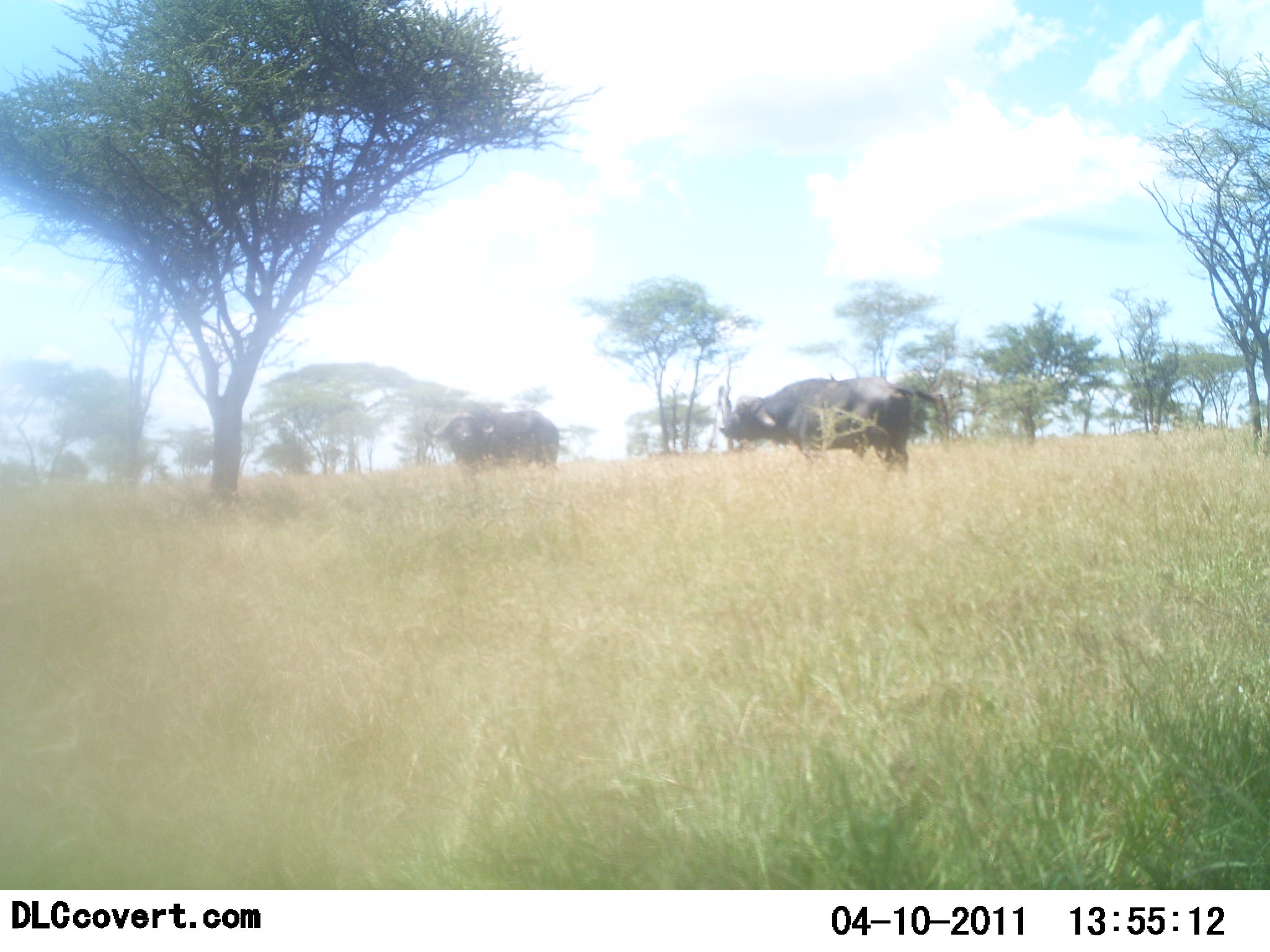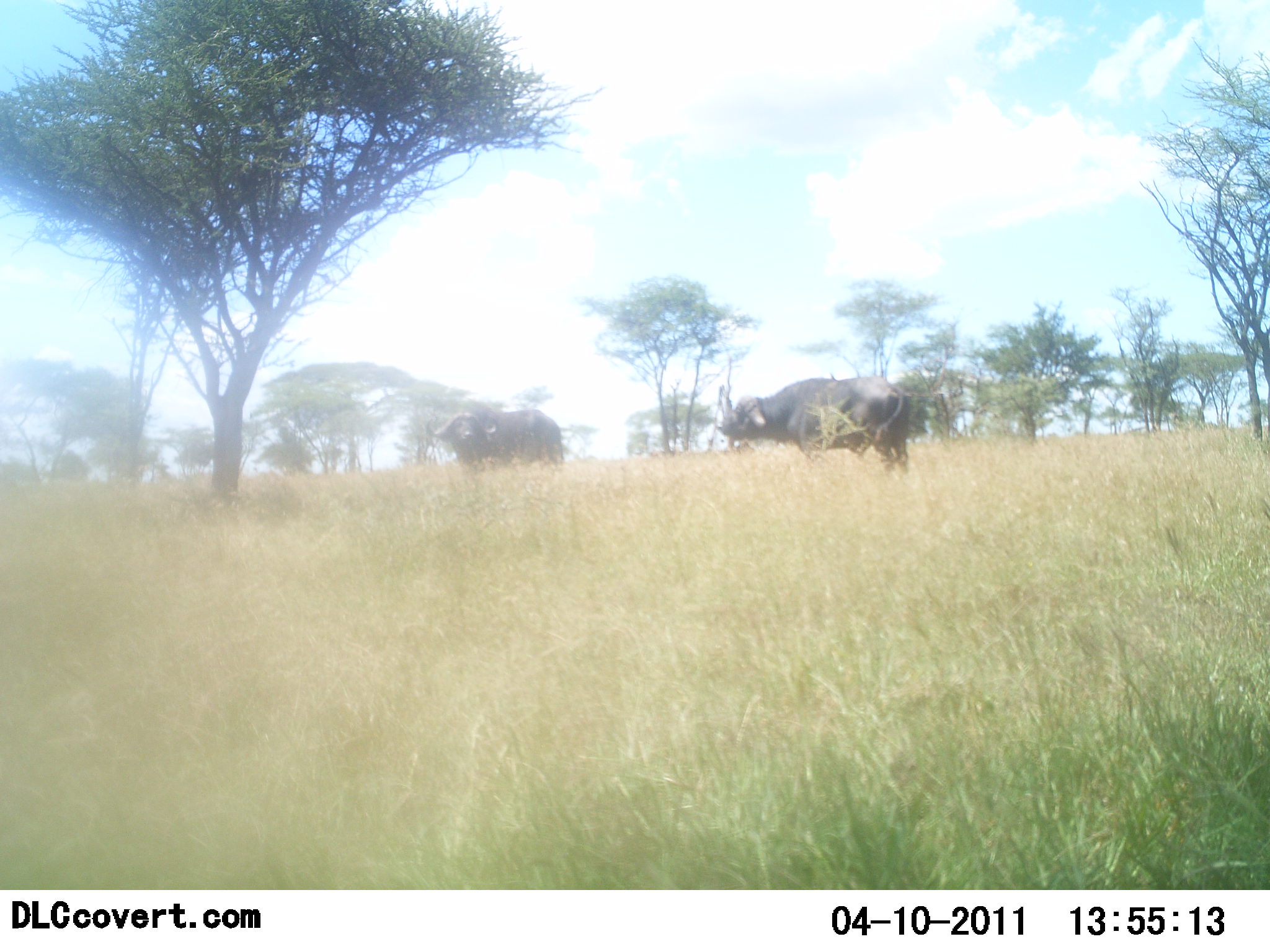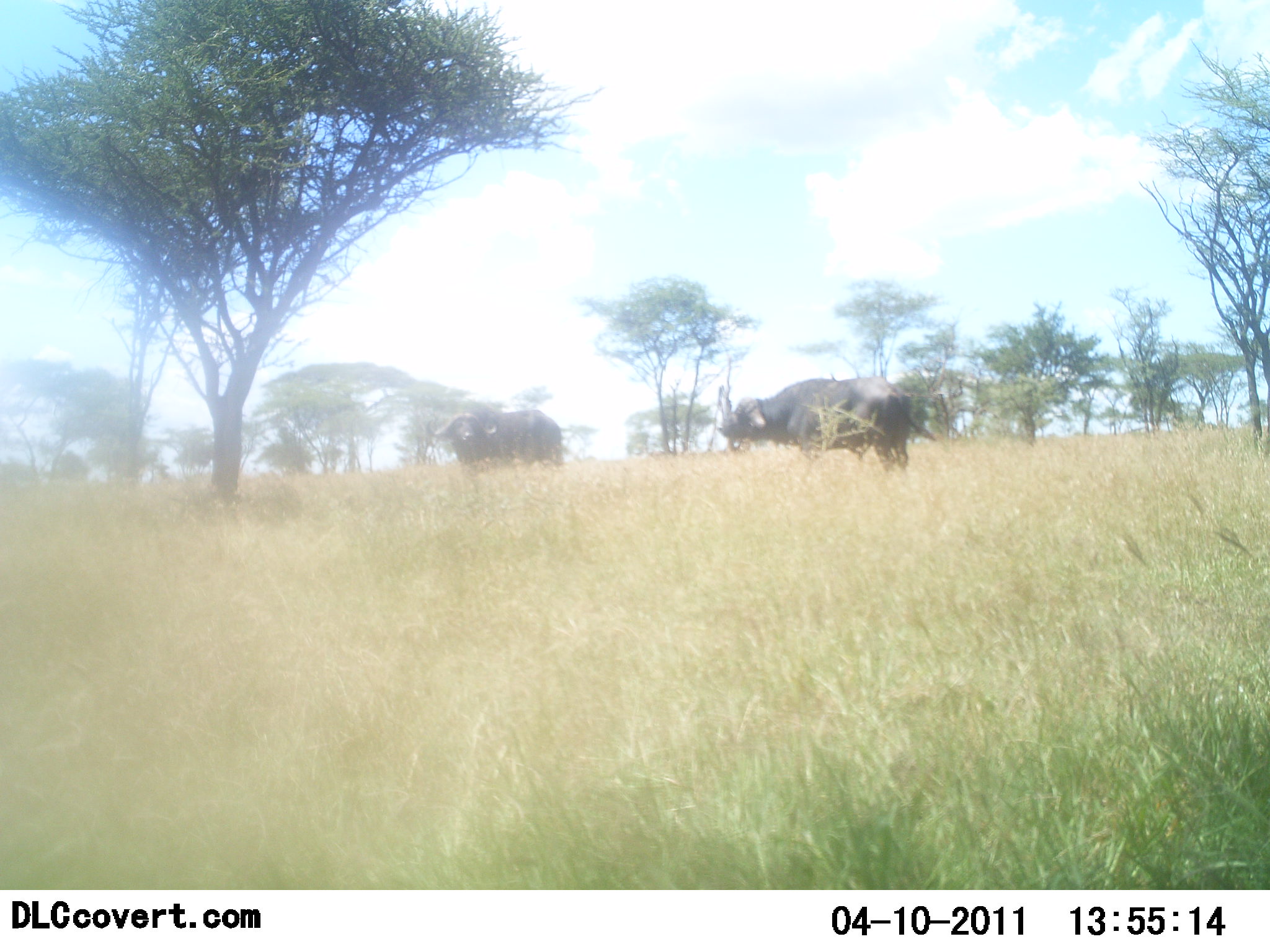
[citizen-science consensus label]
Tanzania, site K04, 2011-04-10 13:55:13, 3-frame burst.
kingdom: Animalia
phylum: Chordata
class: Mammalia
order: Artiodactyla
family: Bovidae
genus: Syncerus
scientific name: Syncerus caffer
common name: cape buffalo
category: buffalo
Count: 2.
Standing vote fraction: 91%.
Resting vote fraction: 0%.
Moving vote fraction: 9%.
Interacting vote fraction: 0%.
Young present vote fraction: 0%.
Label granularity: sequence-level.